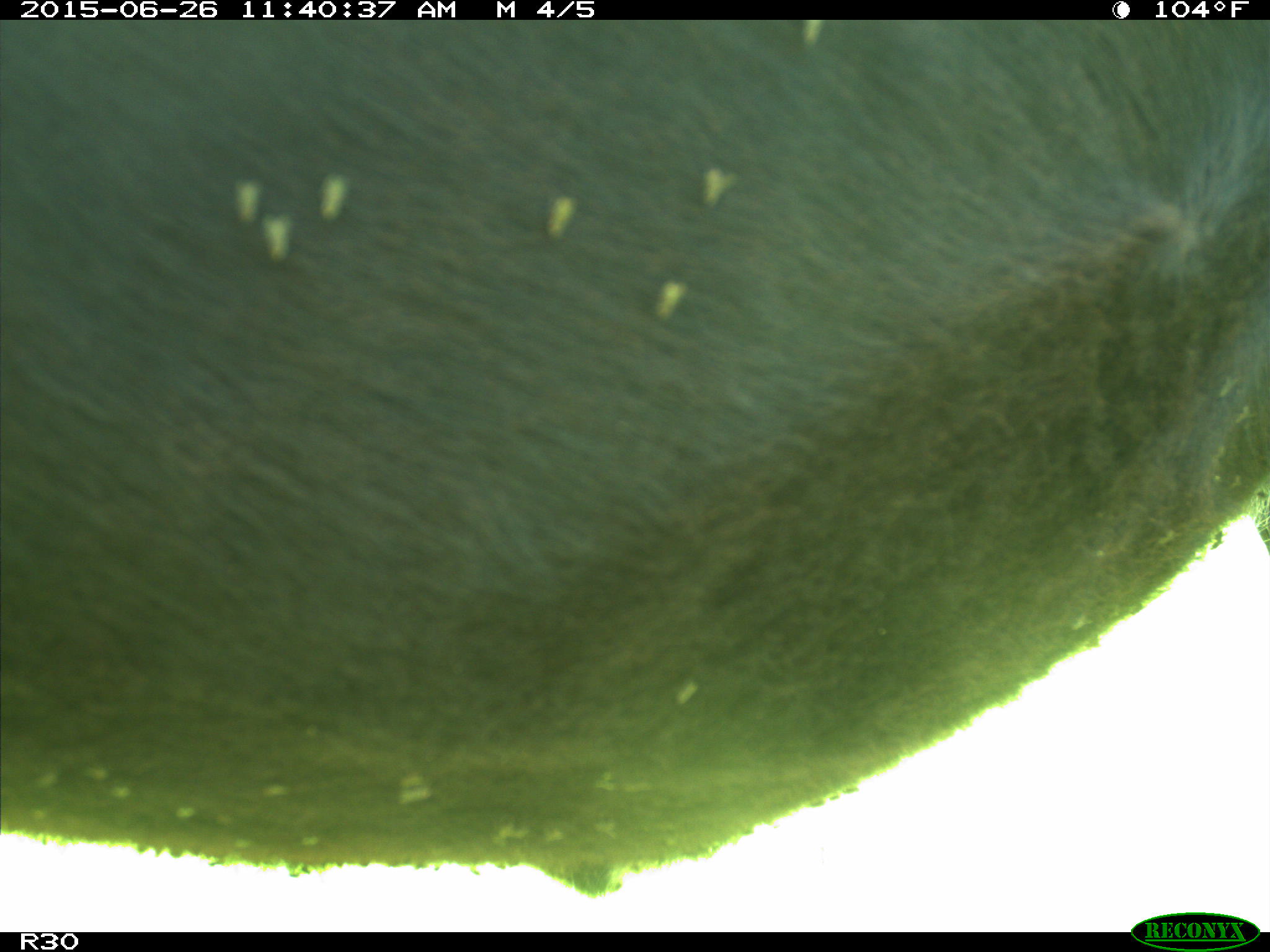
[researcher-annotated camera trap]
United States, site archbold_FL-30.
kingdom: Animalia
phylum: Chordata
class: Mammalia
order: Artiodactyla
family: Bovidae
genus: Bos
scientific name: Bos taurus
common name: domestic cow